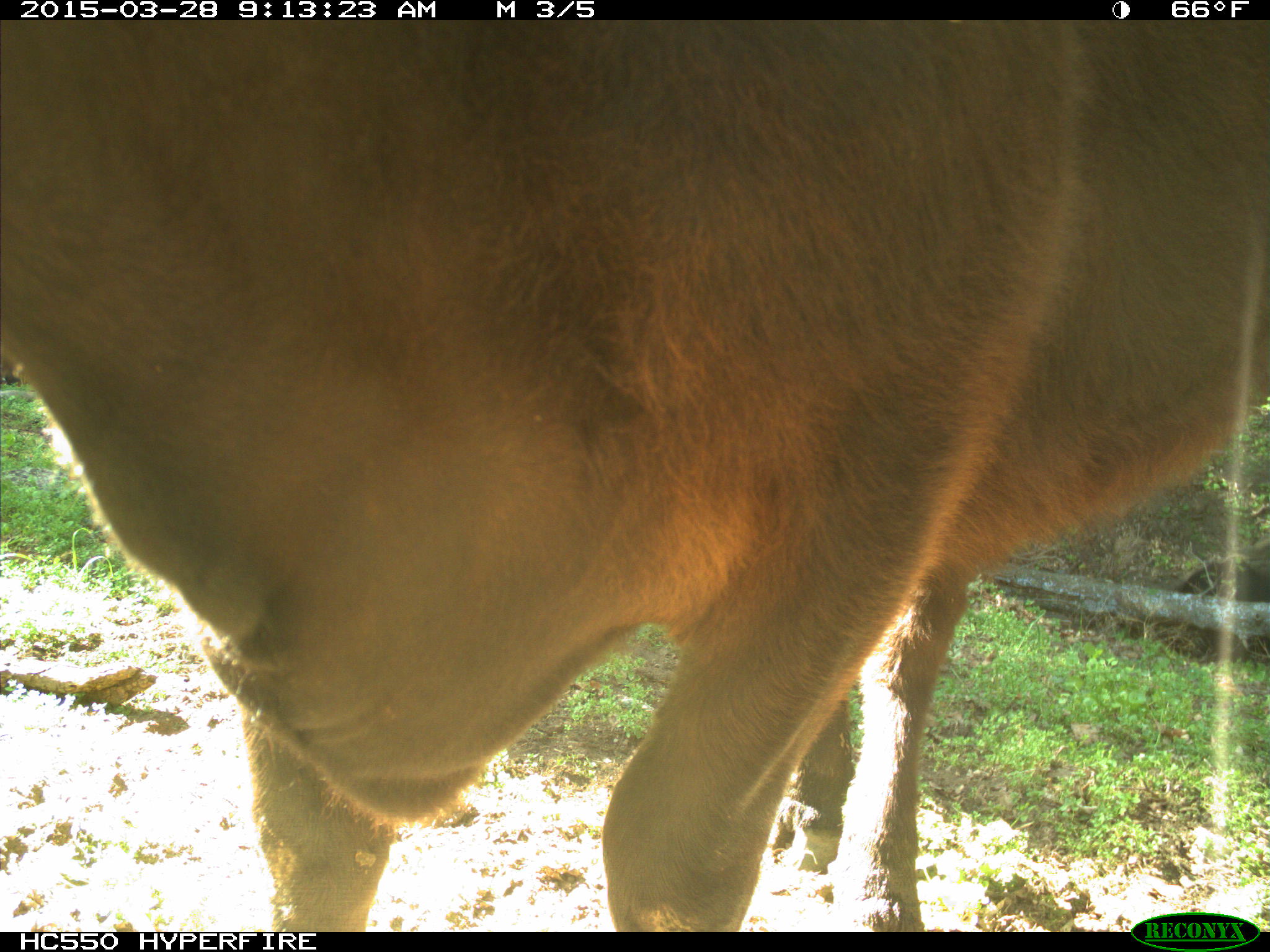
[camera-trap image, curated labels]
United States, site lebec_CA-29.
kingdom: Animalia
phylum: Chordata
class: Mammalia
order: Artiodactyla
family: Bovidae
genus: Bos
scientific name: Bos taurus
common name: domestic cow